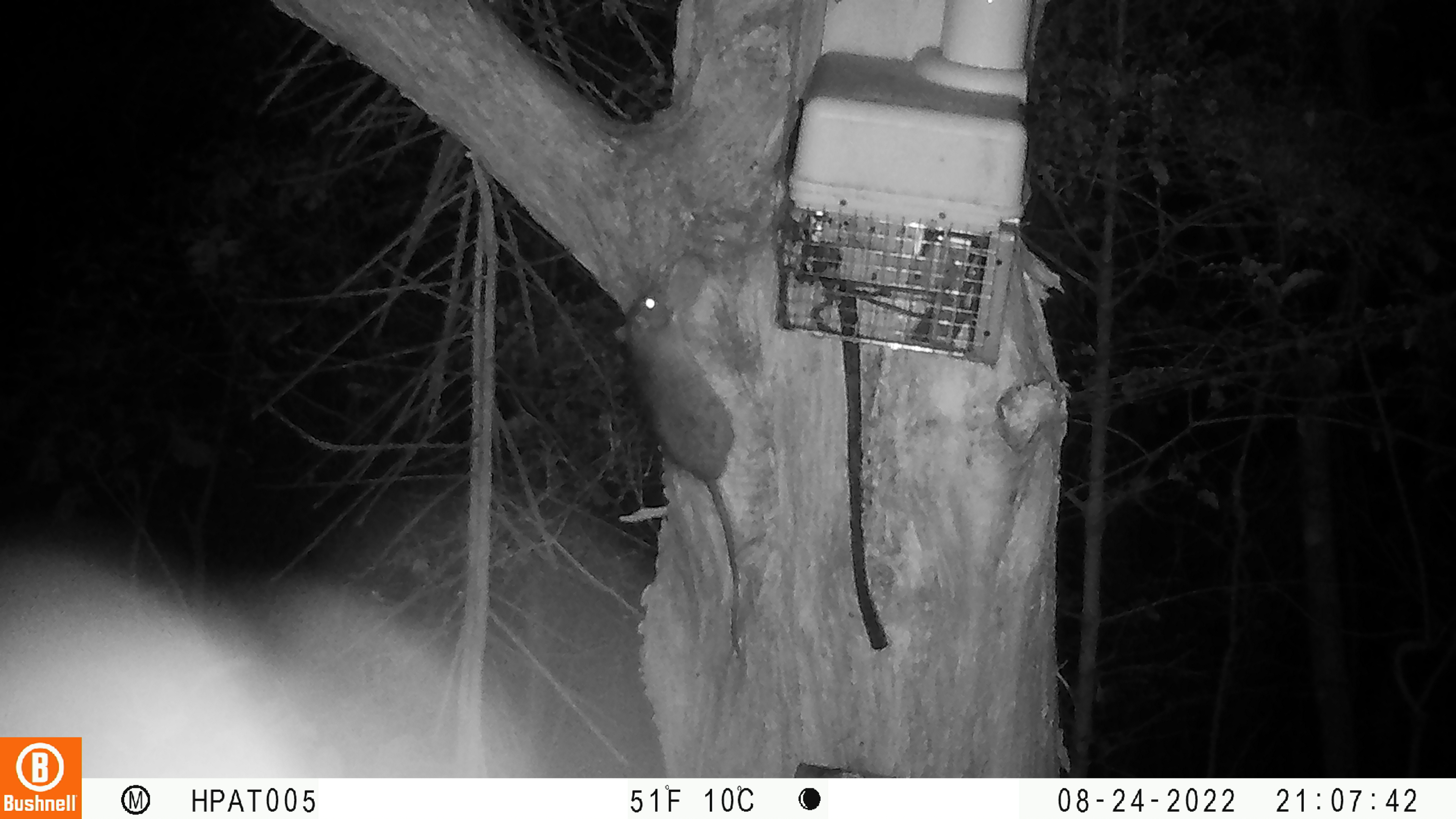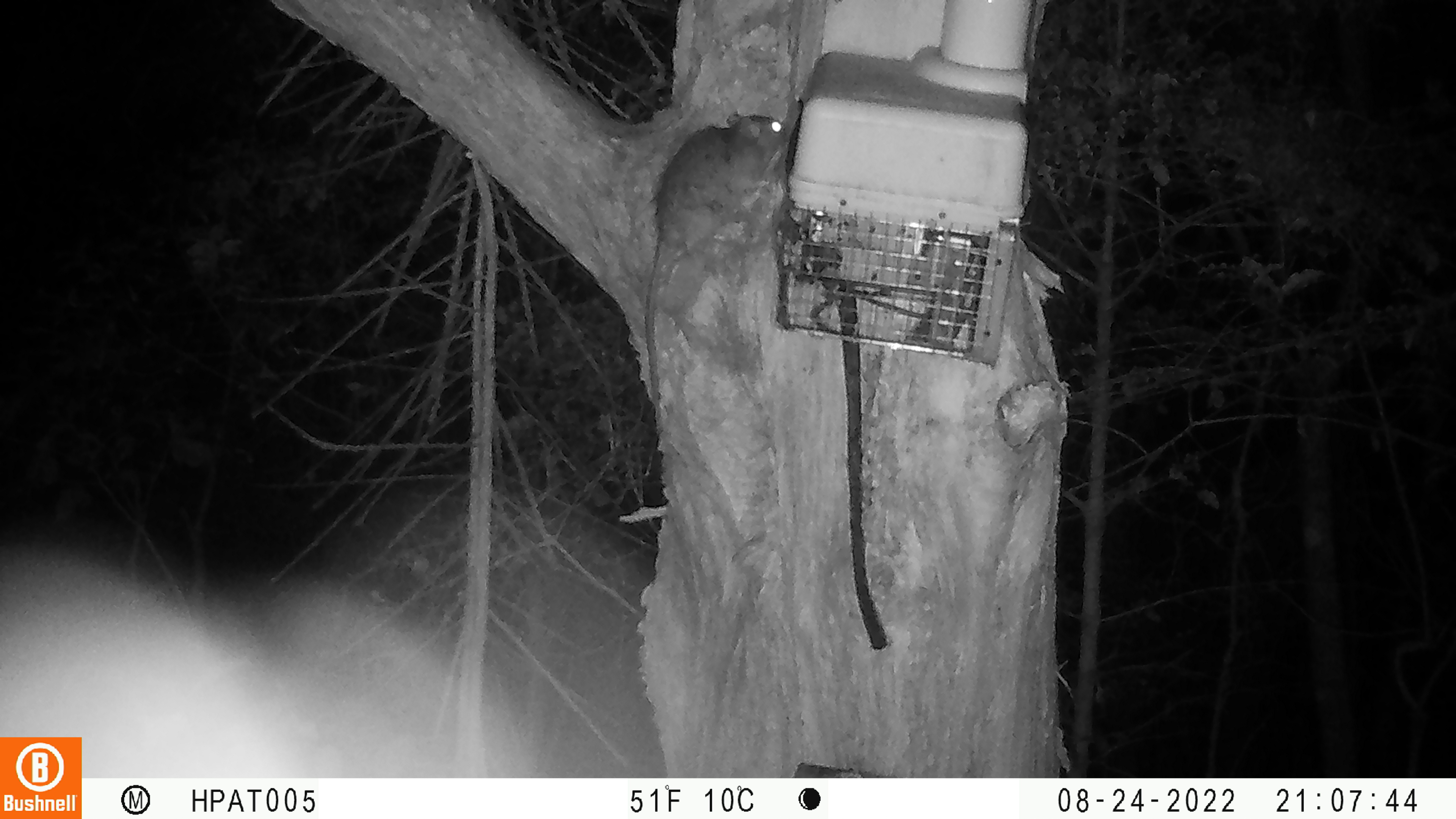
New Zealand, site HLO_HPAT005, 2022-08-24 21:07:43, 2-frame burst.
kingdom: Animalia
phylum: Chordata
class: Mammalia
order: Rodentia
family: Muridae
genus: Rattus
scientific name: Rattus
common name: rat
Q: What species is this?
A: Rat (Rattus).